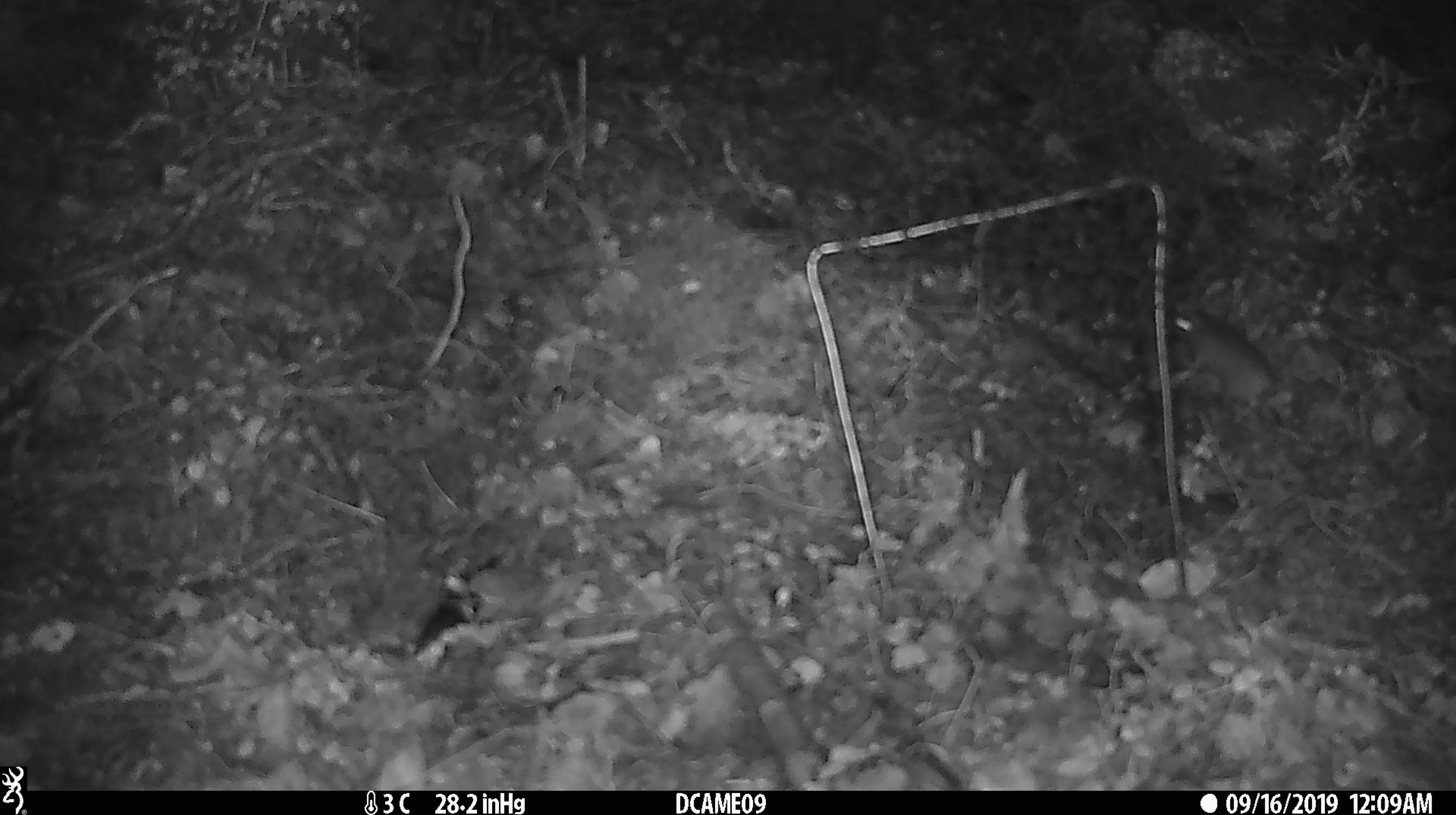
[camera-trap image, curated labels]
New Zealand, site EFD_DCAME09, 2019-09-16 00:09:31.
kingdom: Animalia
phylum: Chordata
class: Mammalia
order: Rodentia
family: Muridae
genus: Mus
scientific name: Mus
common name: mouse